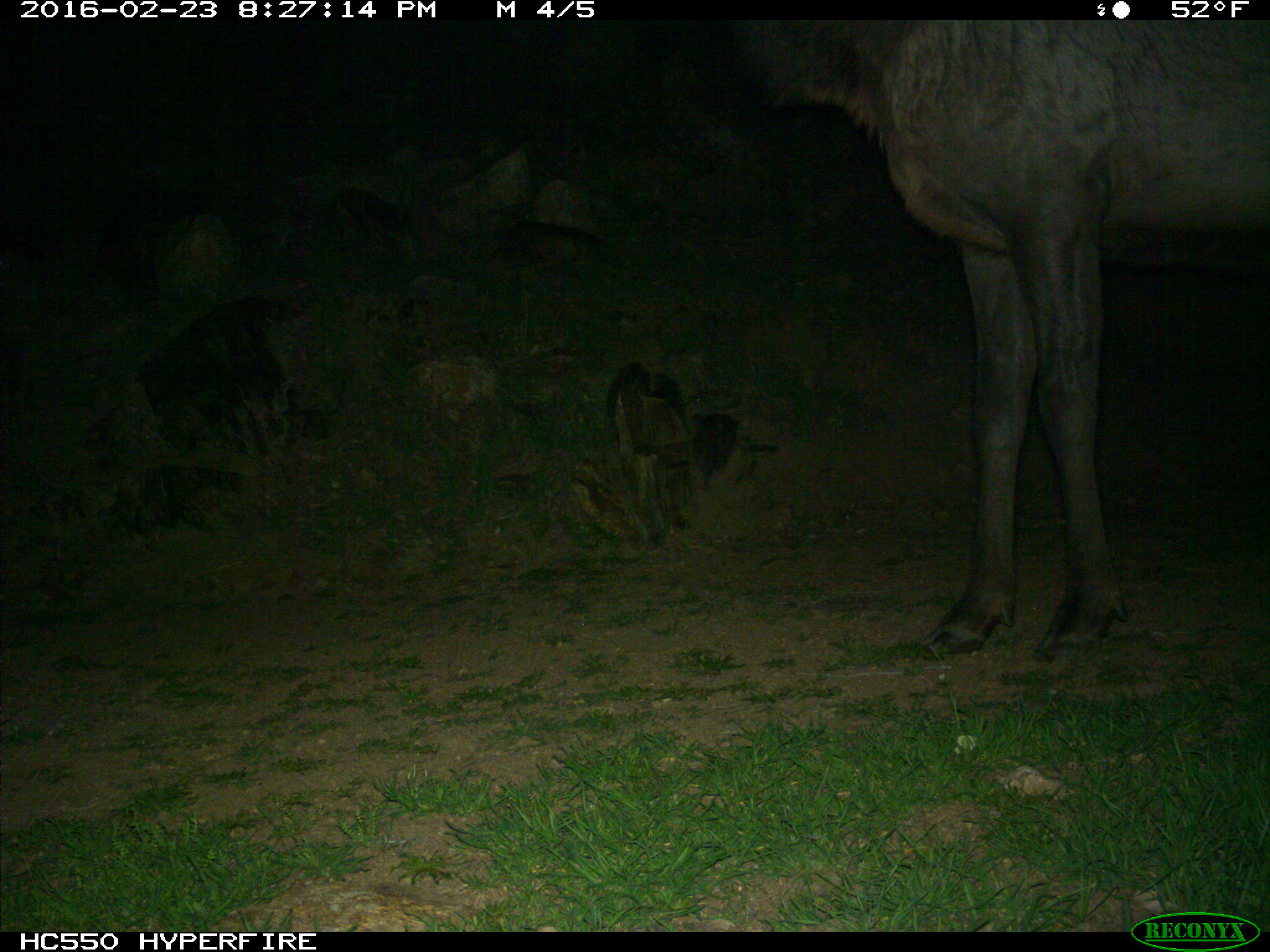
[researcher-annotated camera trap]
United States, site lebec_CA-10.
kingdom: Animalia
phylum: Chordata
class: Mammalia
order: Artiodactyla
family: Cervidae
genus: Cervus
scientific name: Cervus canadensis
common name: elk